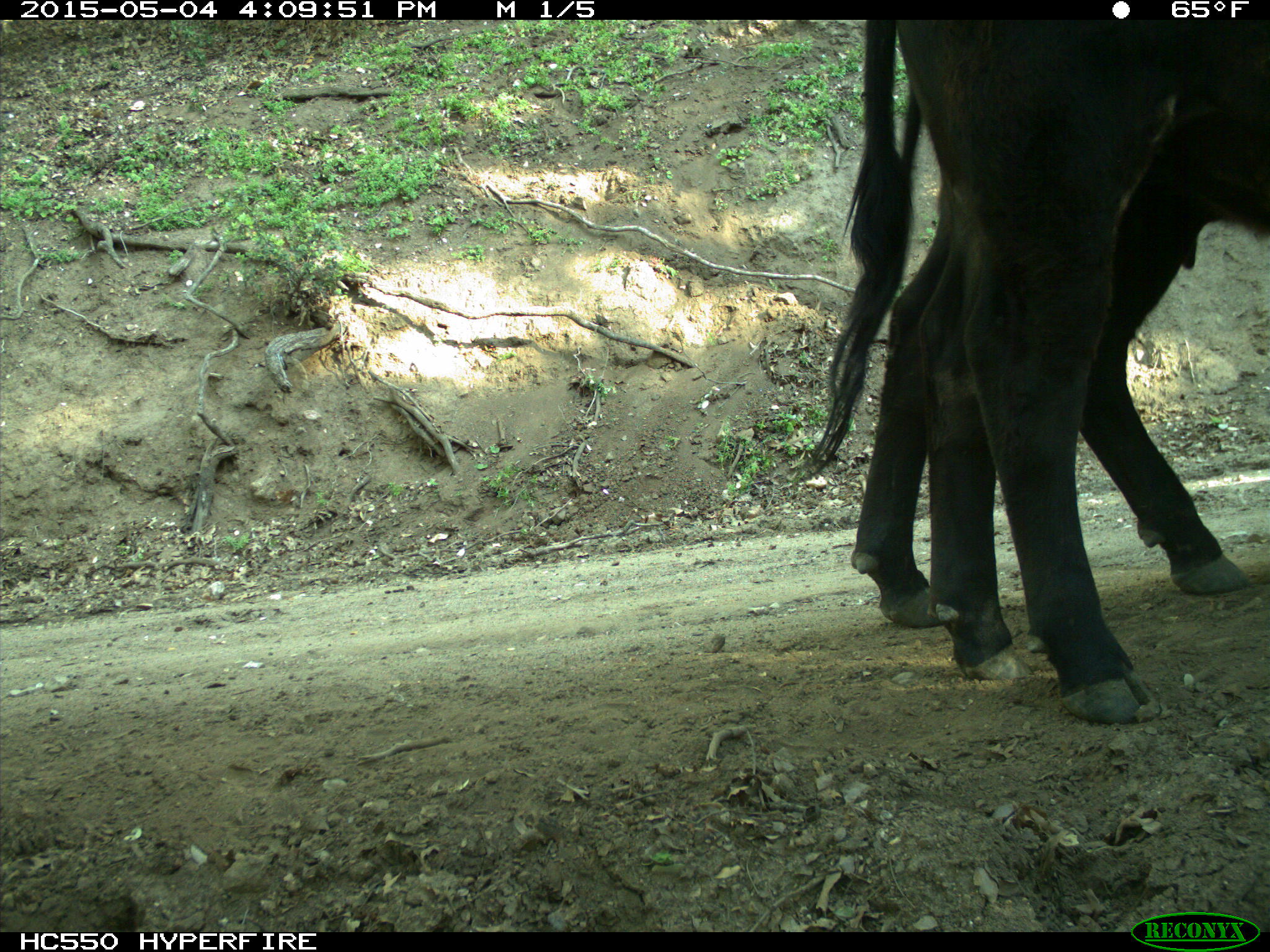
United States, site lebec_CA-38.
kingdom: Animalia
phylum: Chordata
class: Mammalia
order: Artiodactyla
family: Bovidae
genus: Bos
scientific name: Bos taurus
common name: domestic cow